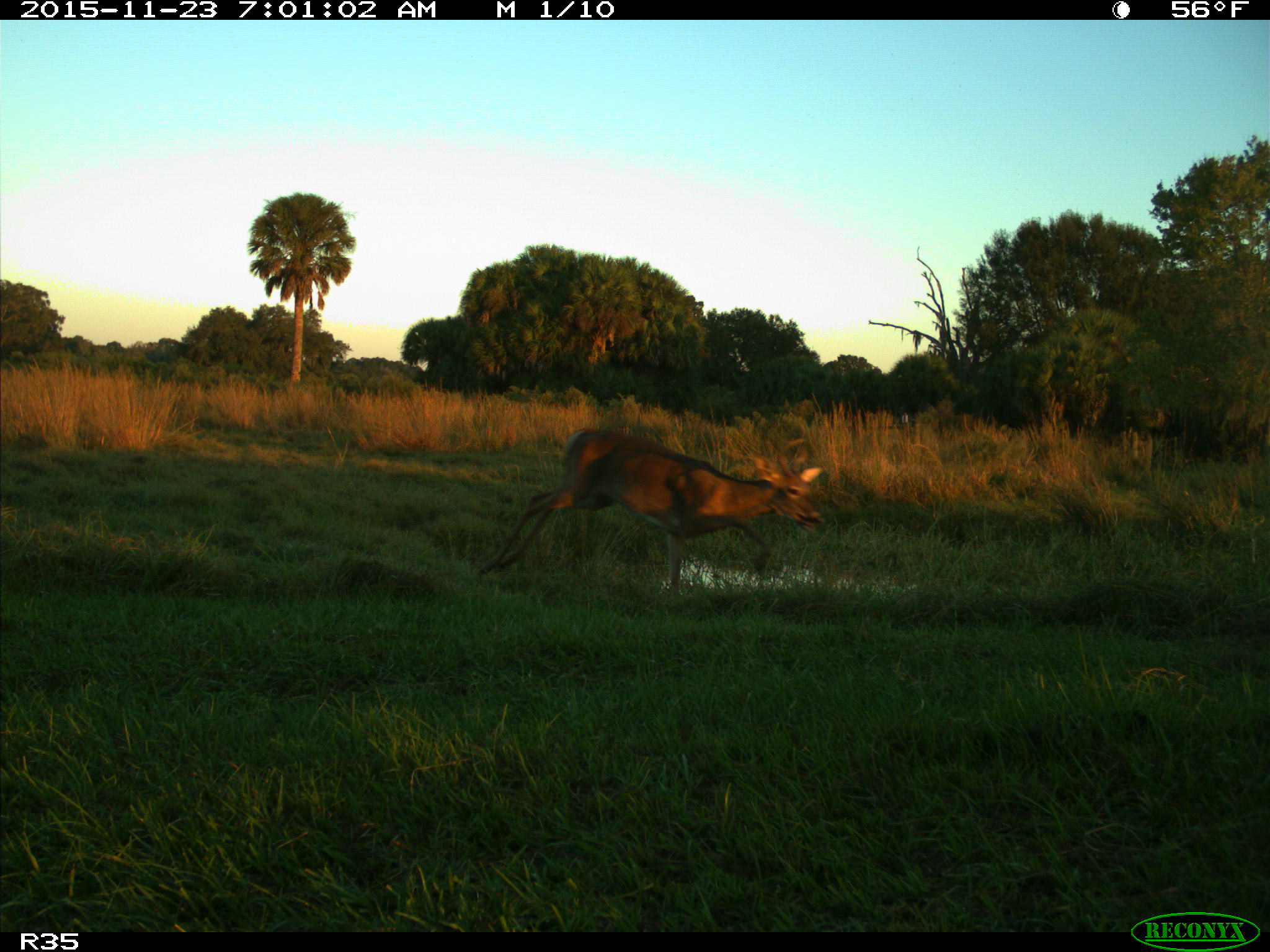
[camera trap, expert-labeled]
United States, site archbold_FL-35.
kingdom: Animalia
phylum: Chordata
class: Mammalia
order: Artiodactyla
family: Cervidae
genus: Odocoileus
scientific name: Odocoileus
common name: deer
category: unidentified deer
Unidentified deer (deer) (Odocoileus).